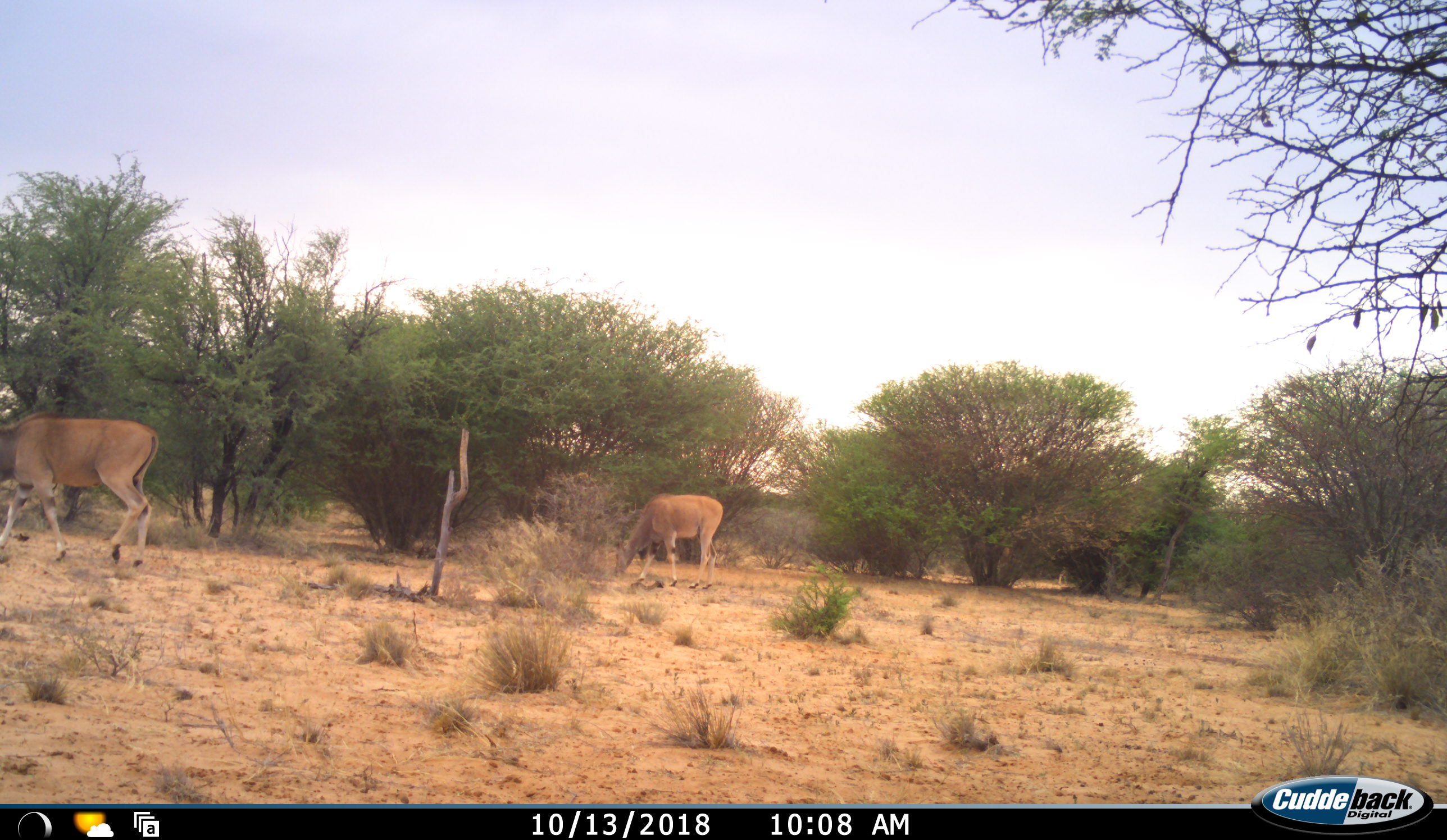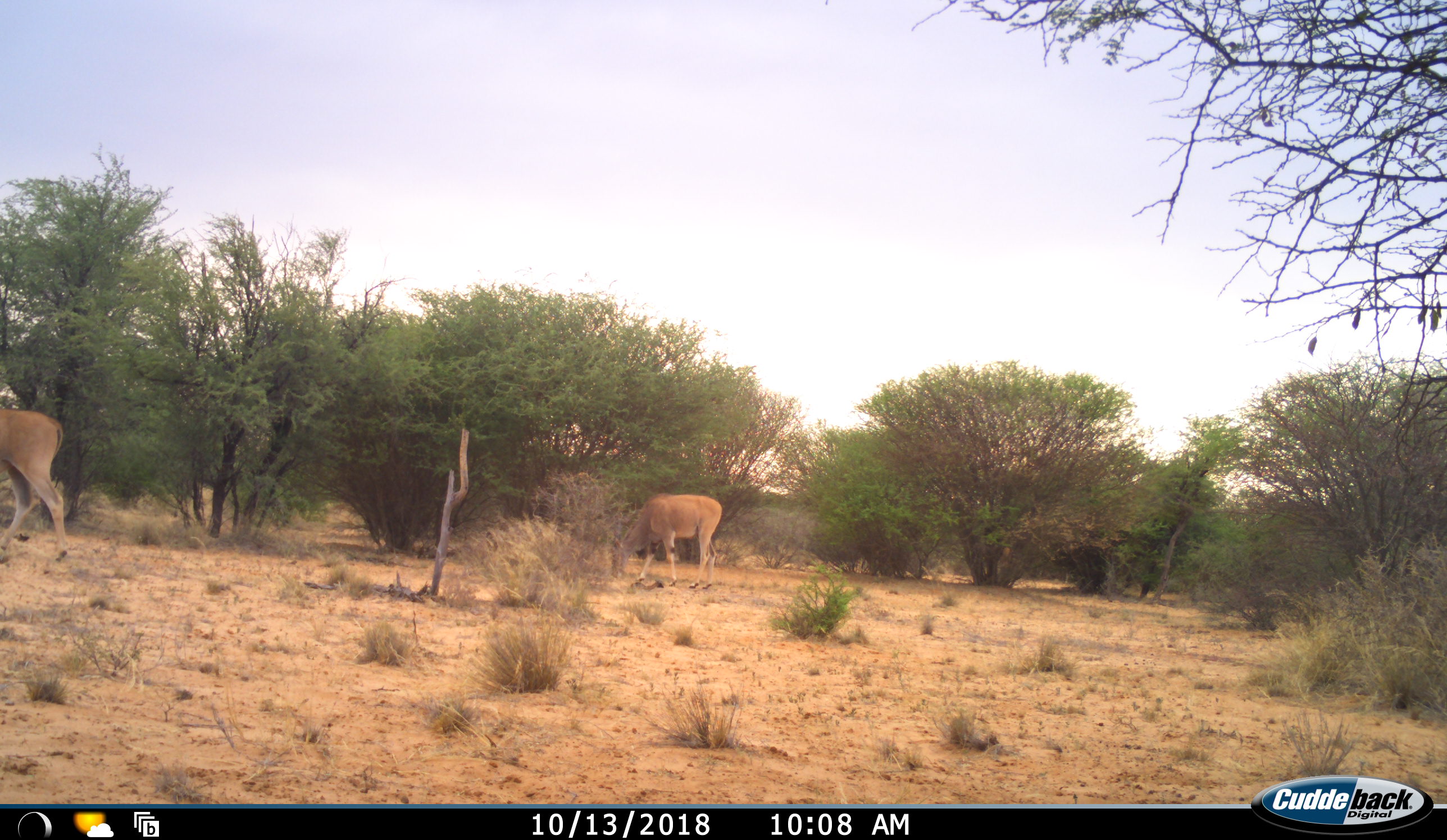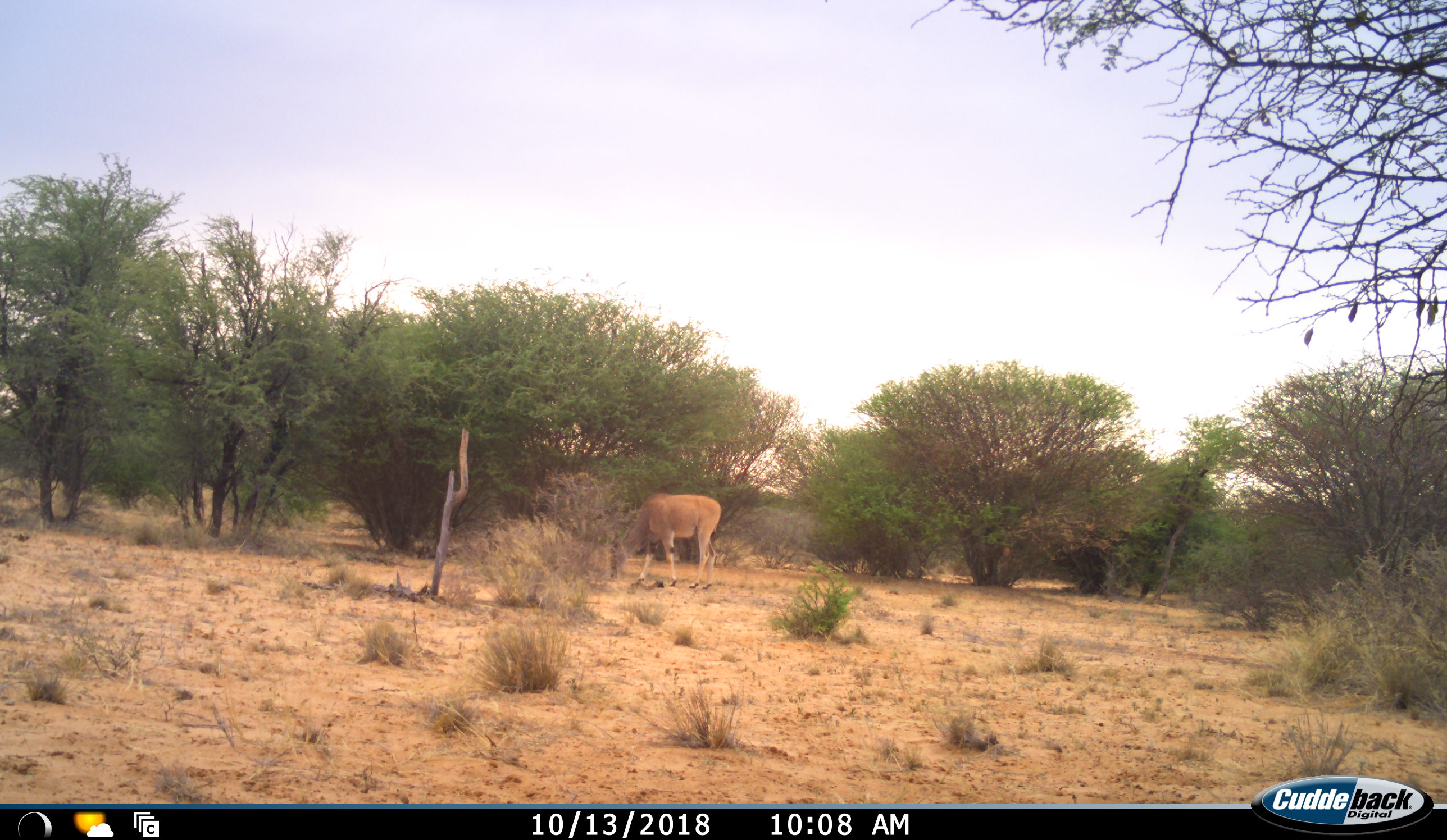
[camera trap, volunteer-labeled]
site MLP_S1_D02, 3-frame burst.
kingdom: Animalia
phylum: Chordata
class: Mammalia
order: Artiodactyla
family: Bovidae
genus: Tragelaphus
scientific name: Tragelaphus oryx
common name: eland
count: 2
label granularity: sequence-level